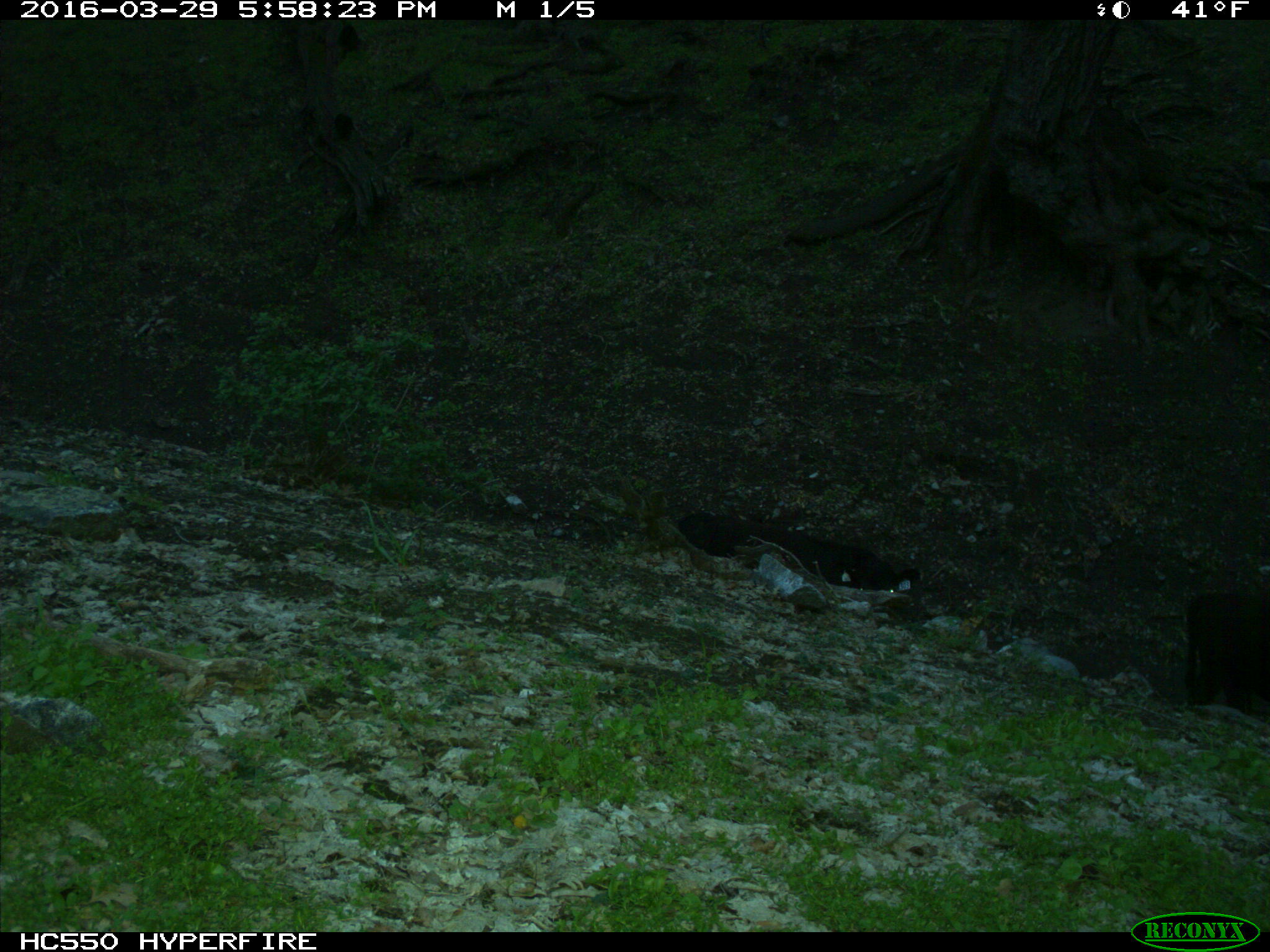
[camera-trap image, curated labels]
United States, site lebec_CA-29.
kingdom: Animalia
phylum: Chordata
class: Mammalia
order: Artiodactyla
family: Bovidae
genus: Bos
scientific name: Bos taurus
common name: domestic cow